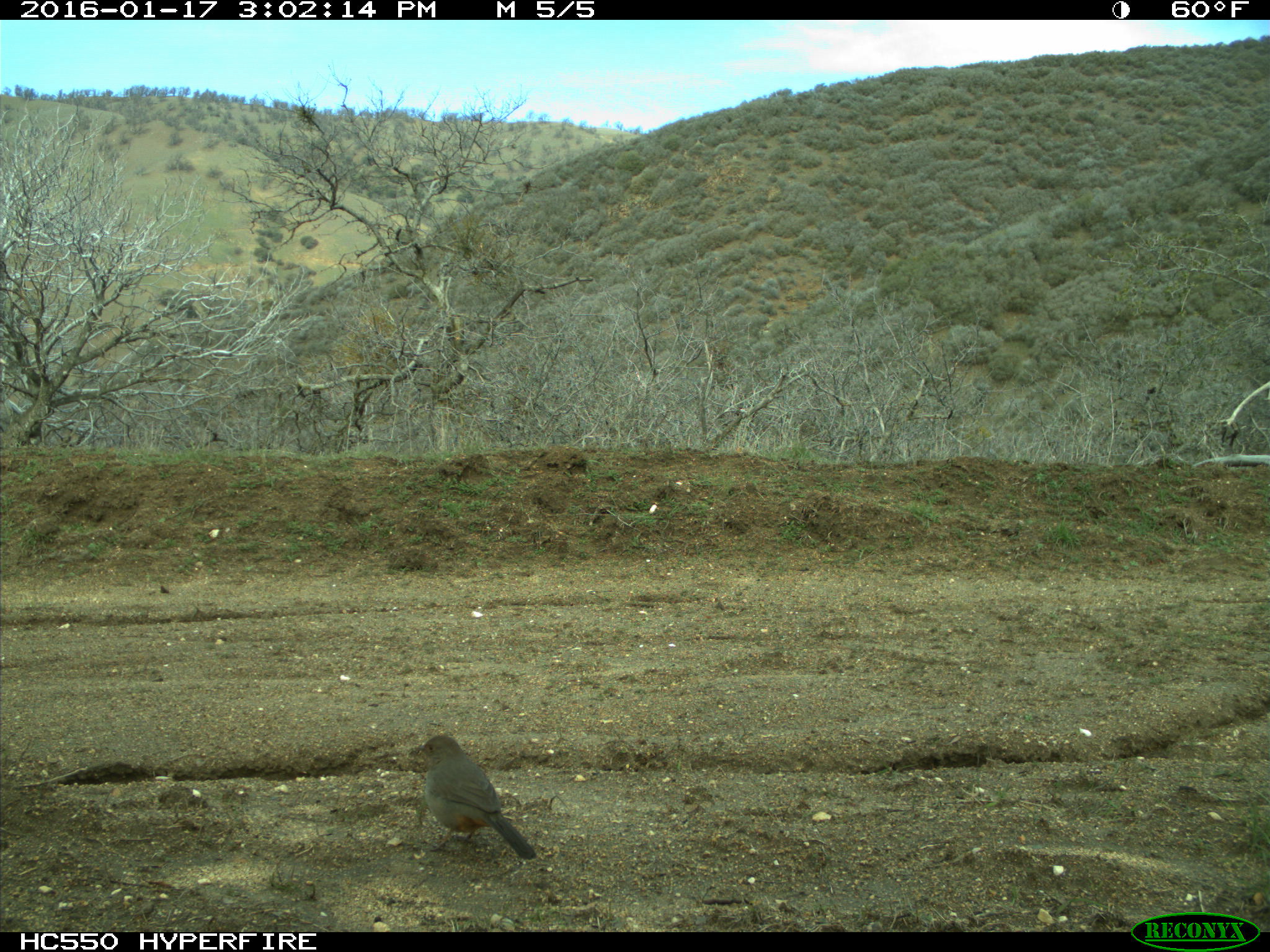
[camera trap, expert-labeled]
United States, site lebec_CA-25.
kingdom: Animalia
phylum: Chordata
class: Aves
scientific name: Aves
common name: birds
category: unidentified bird